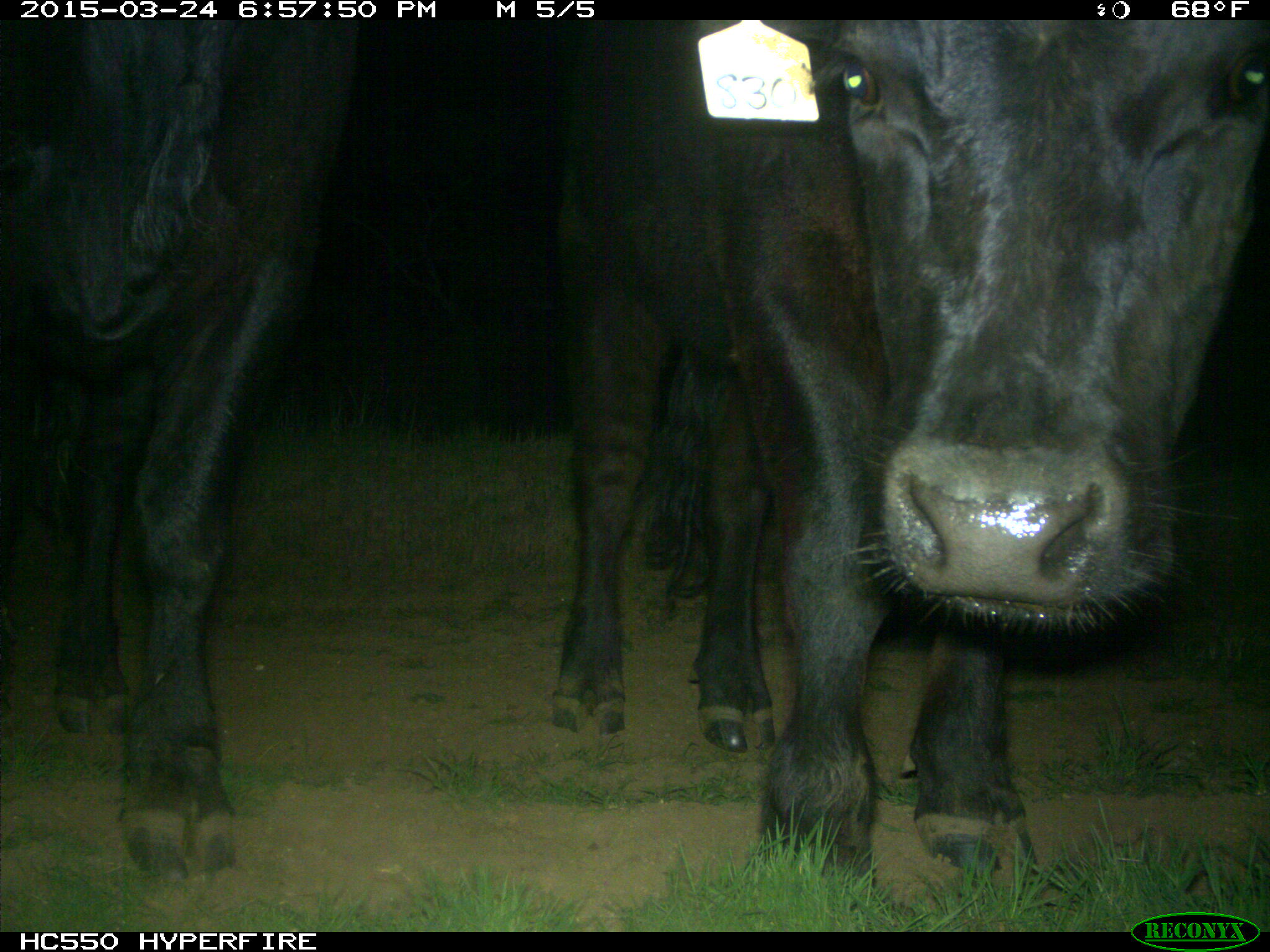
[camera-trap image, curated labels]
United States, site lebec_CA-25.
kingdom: Animalia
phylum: Chordata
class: Mammalia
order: Artiodactyla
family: Bovidae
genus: Bos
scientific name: Bos taurus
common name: domestic cow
Bos taurus (domestic cow).